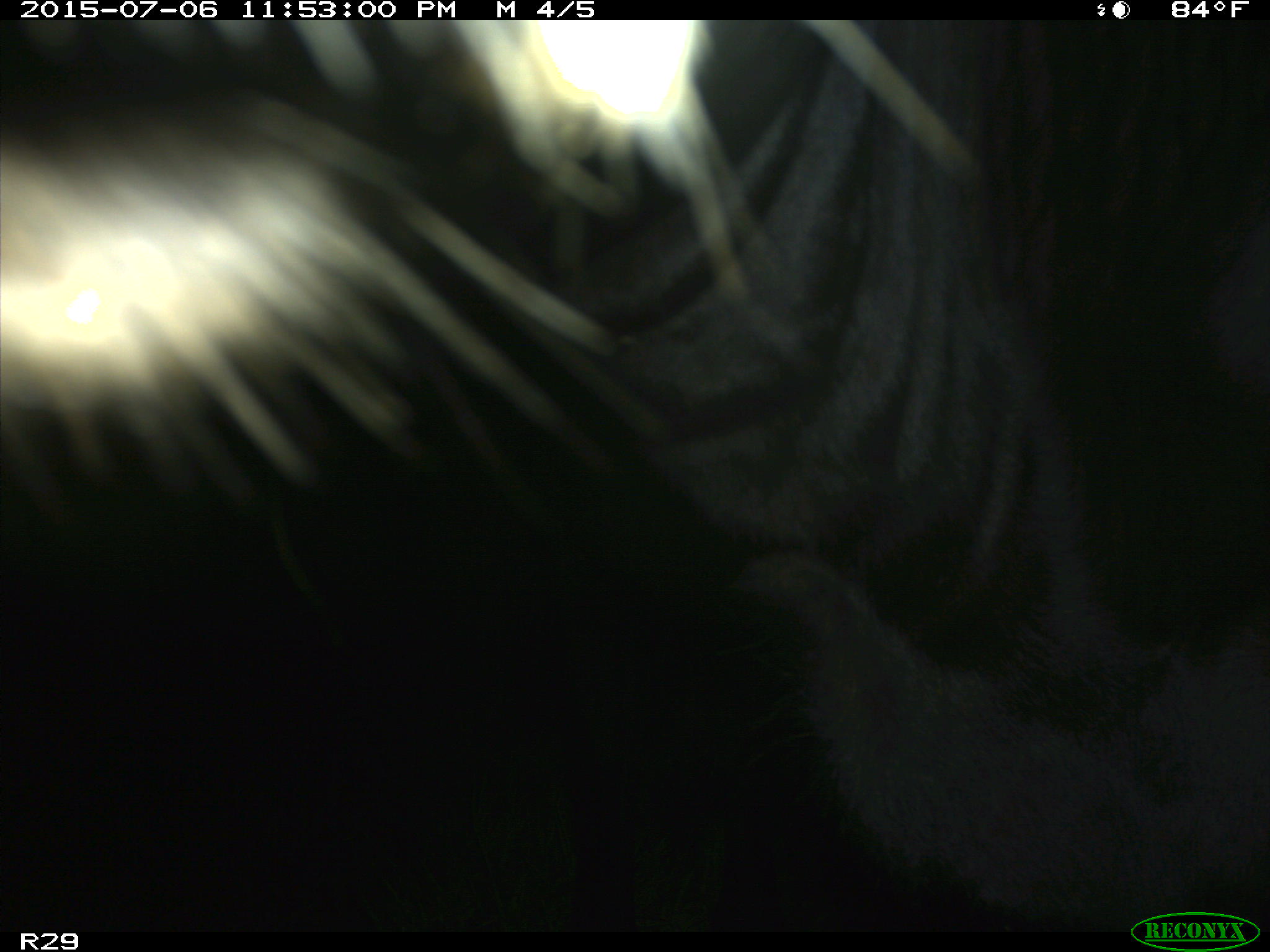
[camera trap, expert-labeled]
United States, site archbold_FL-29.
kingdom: Animalia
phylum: Chordata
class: Mammalia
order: Artiodactyla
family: Bovidae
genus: Bos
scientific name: Bos taurus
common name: domestic cow